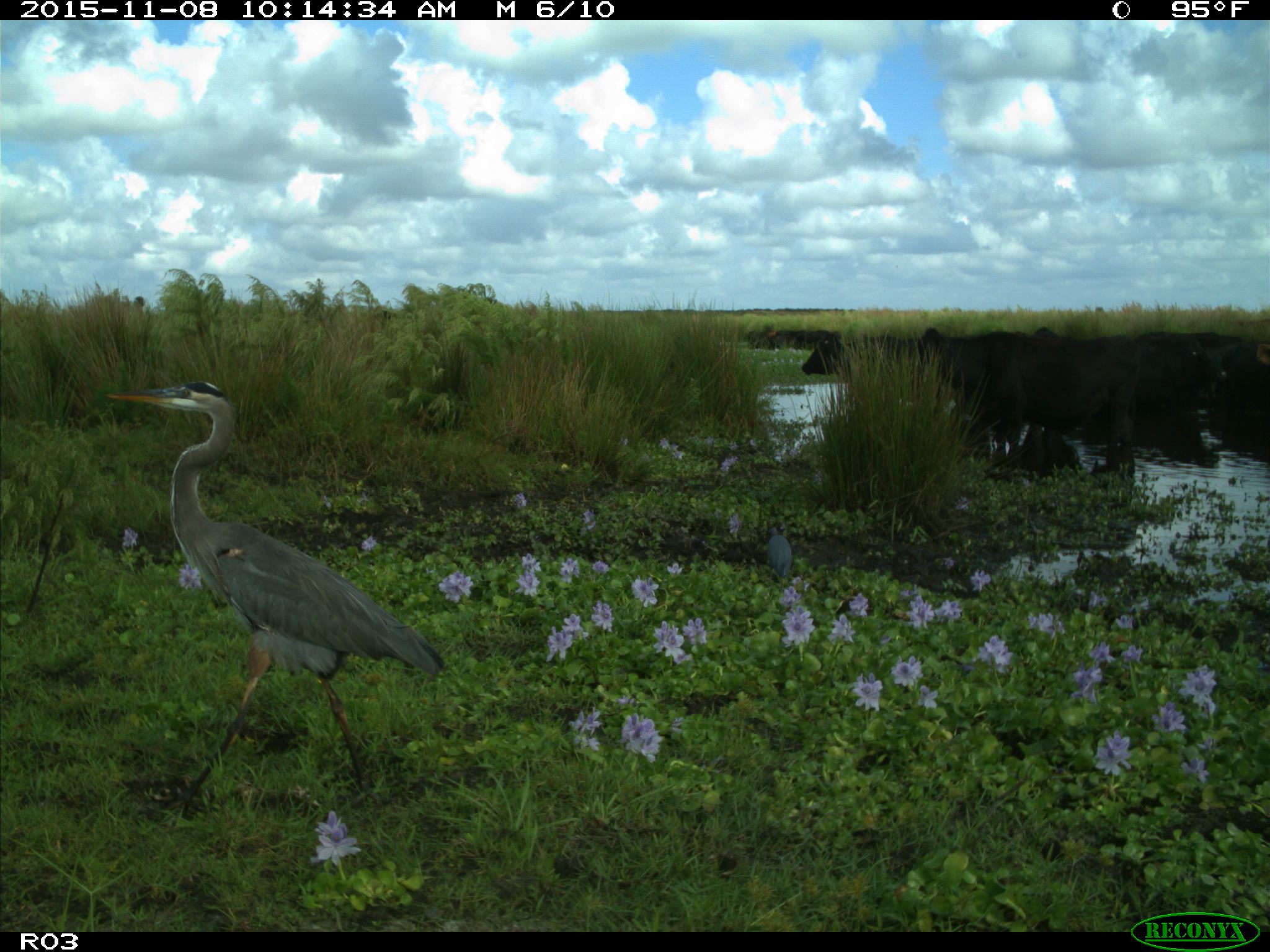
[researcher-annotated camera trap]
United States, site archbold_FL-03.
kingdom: Animalia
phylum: Chordata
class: Mammalia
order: Artiodactyla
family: Bovidae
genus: Bos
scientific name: Bos taurus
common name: domestic cow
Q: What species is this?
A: Bos taurus (domestic cow).